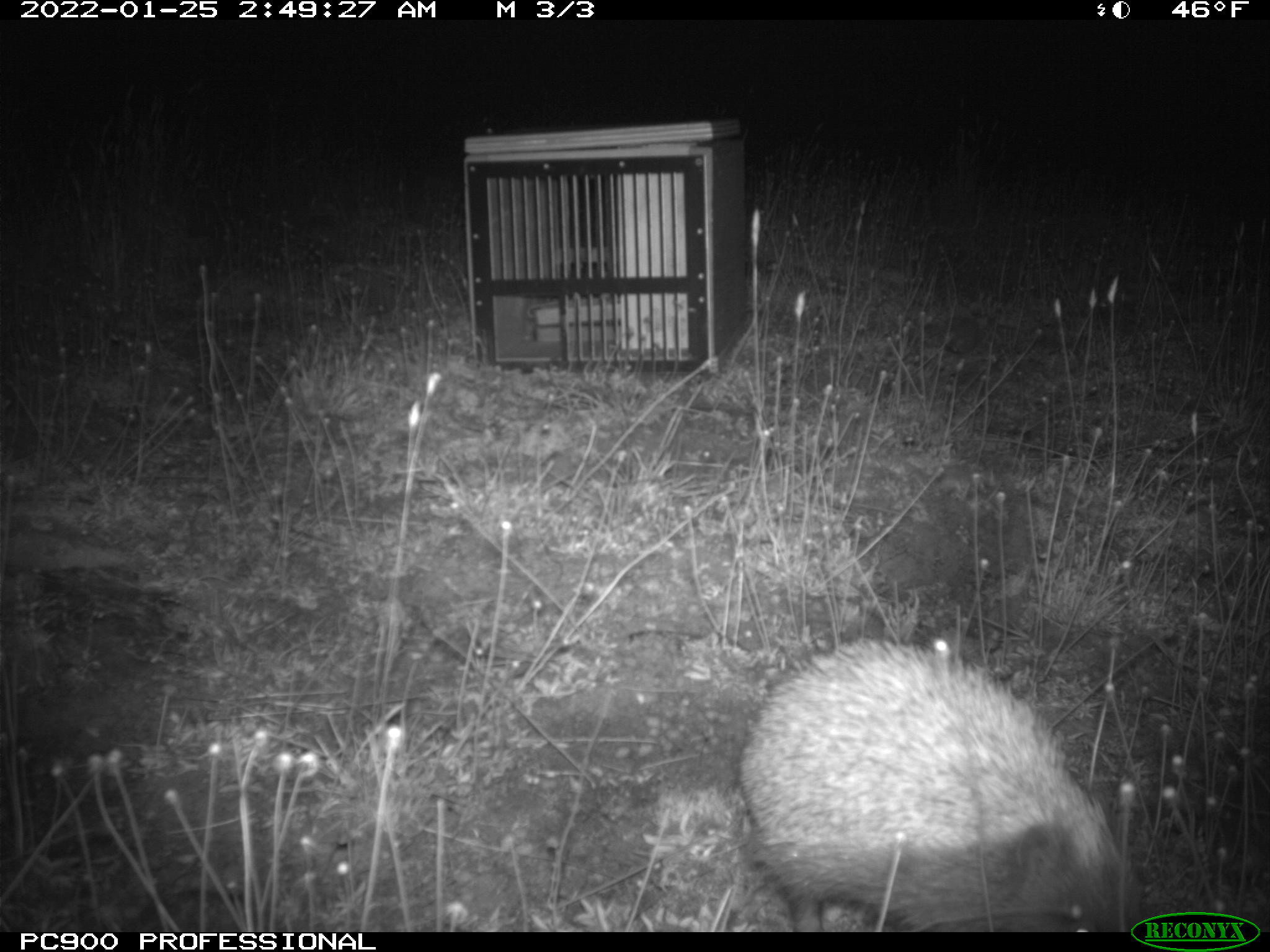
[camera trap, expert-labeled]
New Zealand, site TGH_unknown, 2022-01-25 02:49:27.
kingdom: Animalia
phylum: Chordata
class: Mammalia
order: Eulipotyphla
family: Erinaceidae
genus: Erinaceus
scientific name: Erinaceus europaeus europaeus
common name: european hedgehog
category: hedgehog